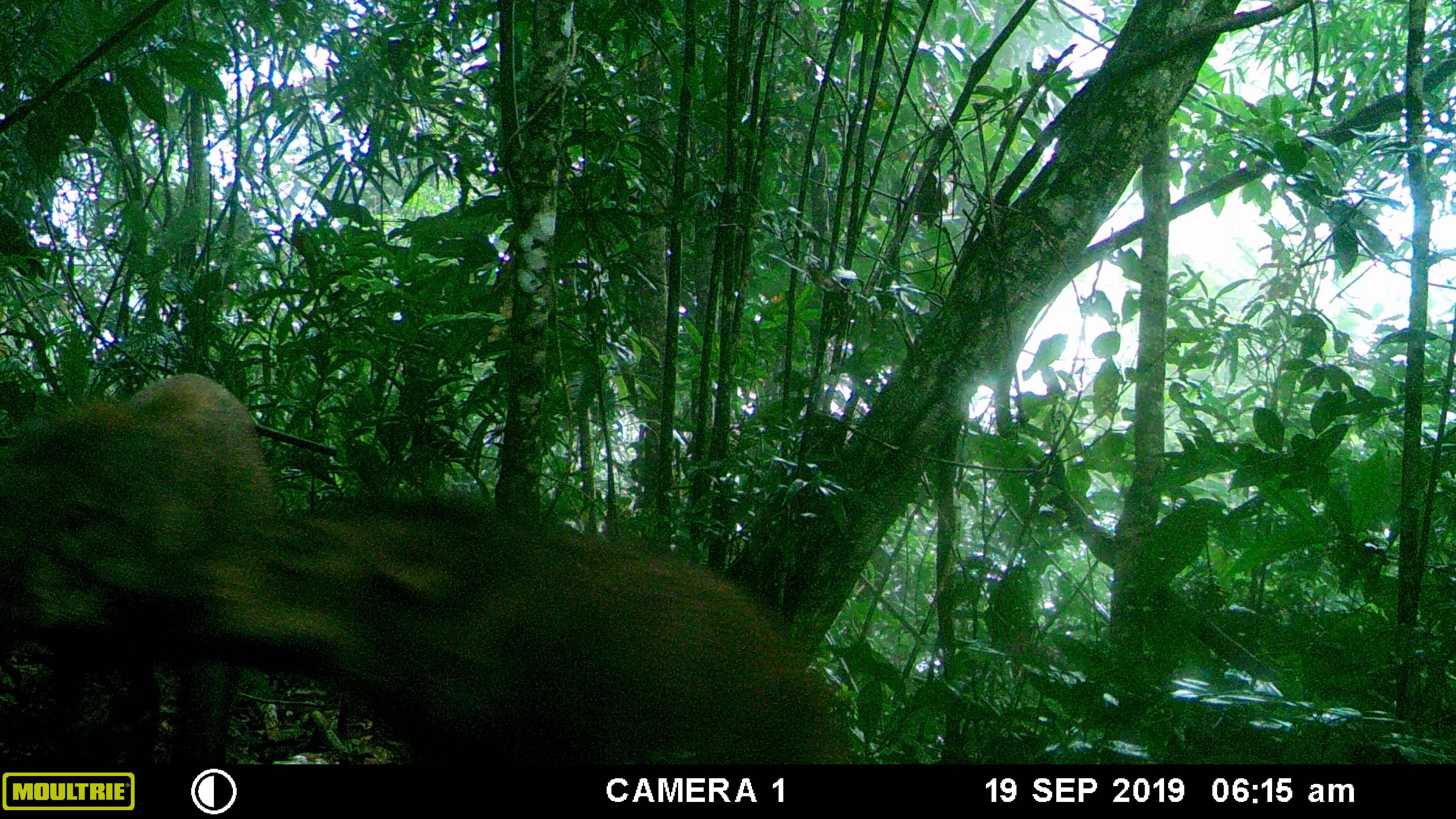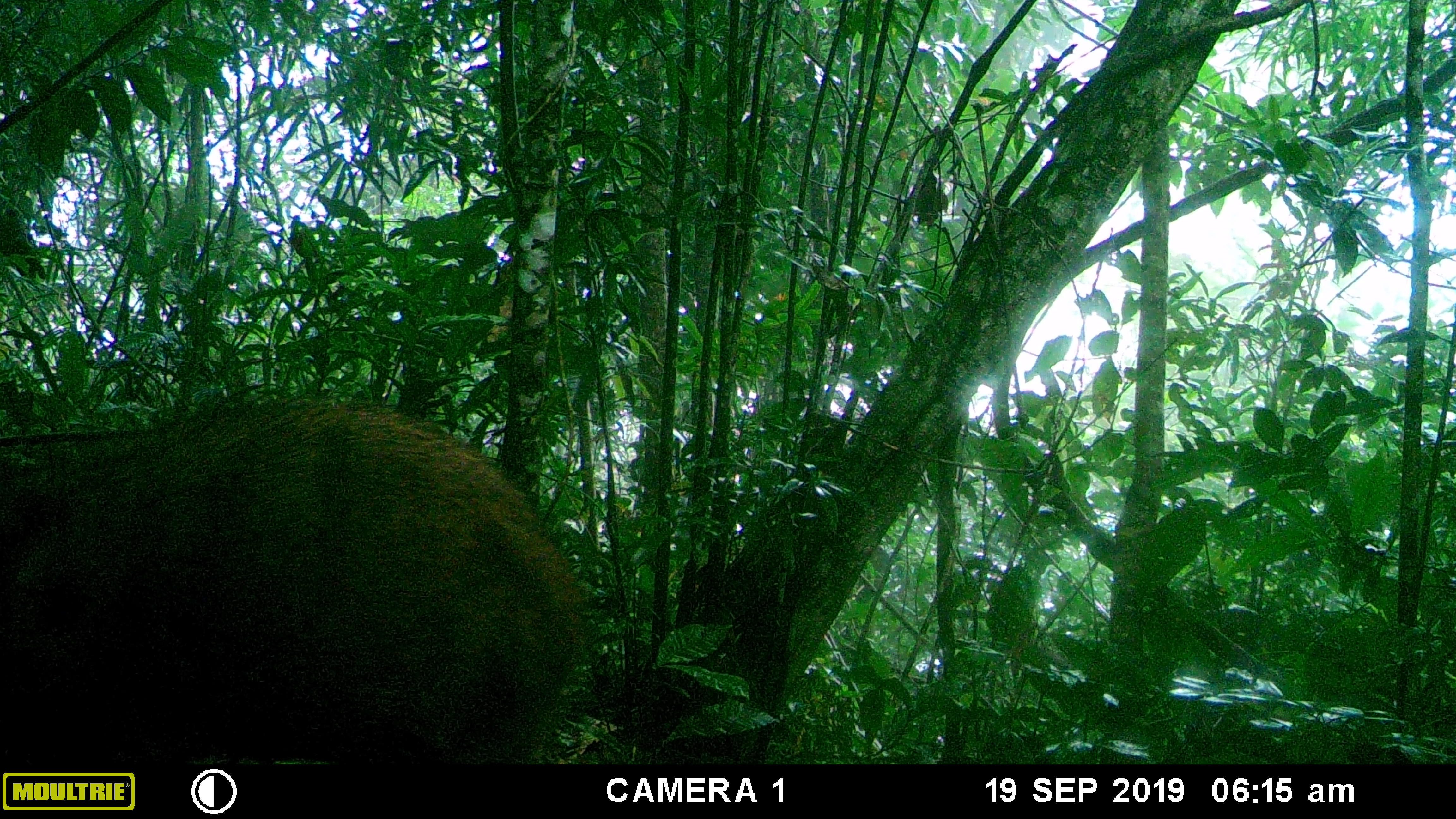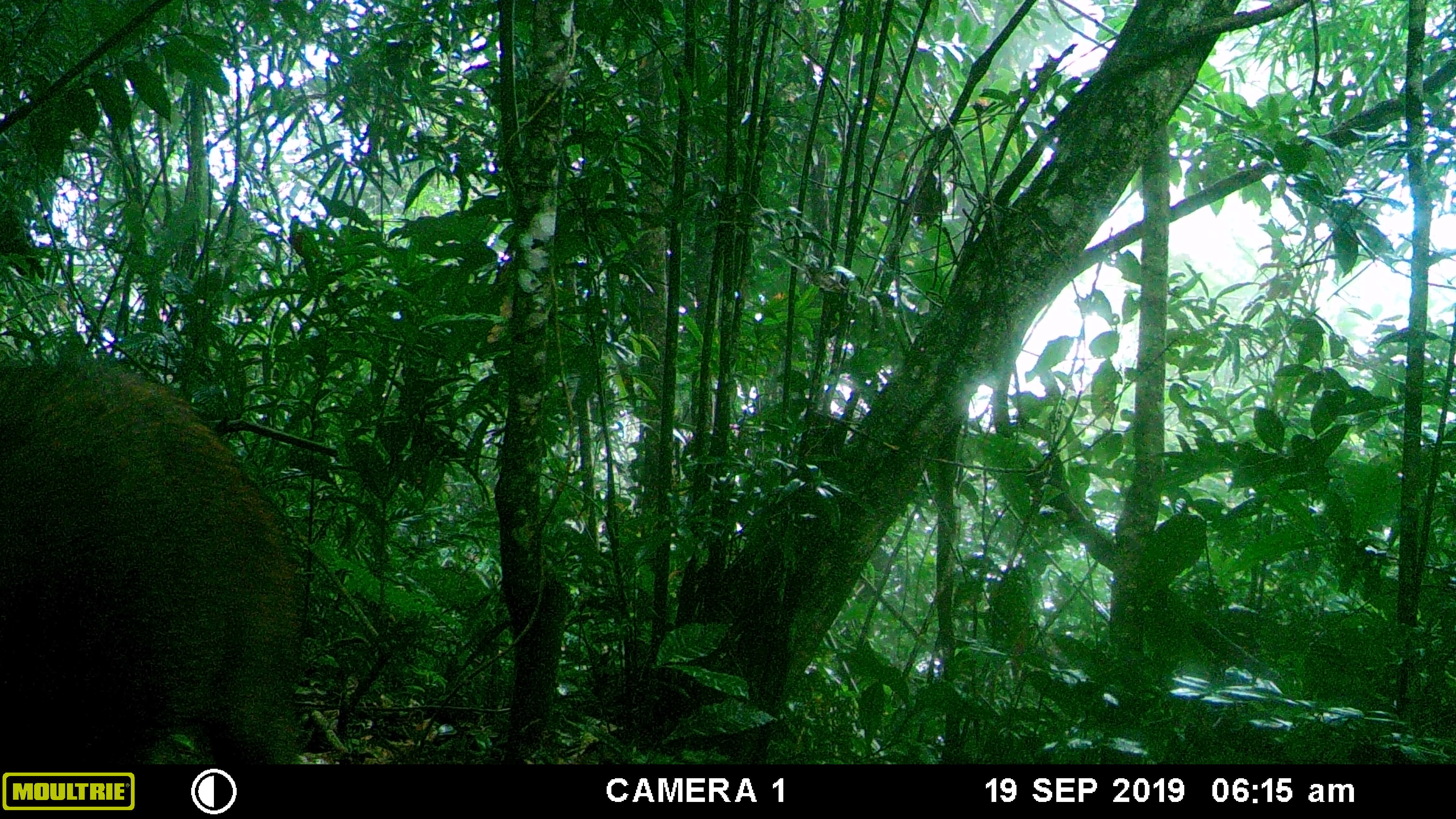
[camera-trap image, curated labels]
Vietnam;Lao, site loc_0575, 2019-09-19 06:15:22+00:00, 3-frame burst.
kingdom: Animalia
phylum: Chordata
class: Mammalia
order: Artiodactyla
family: Suidae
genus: Sus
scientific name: Sus scrofa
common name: eurasian wild pig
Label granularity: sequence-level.